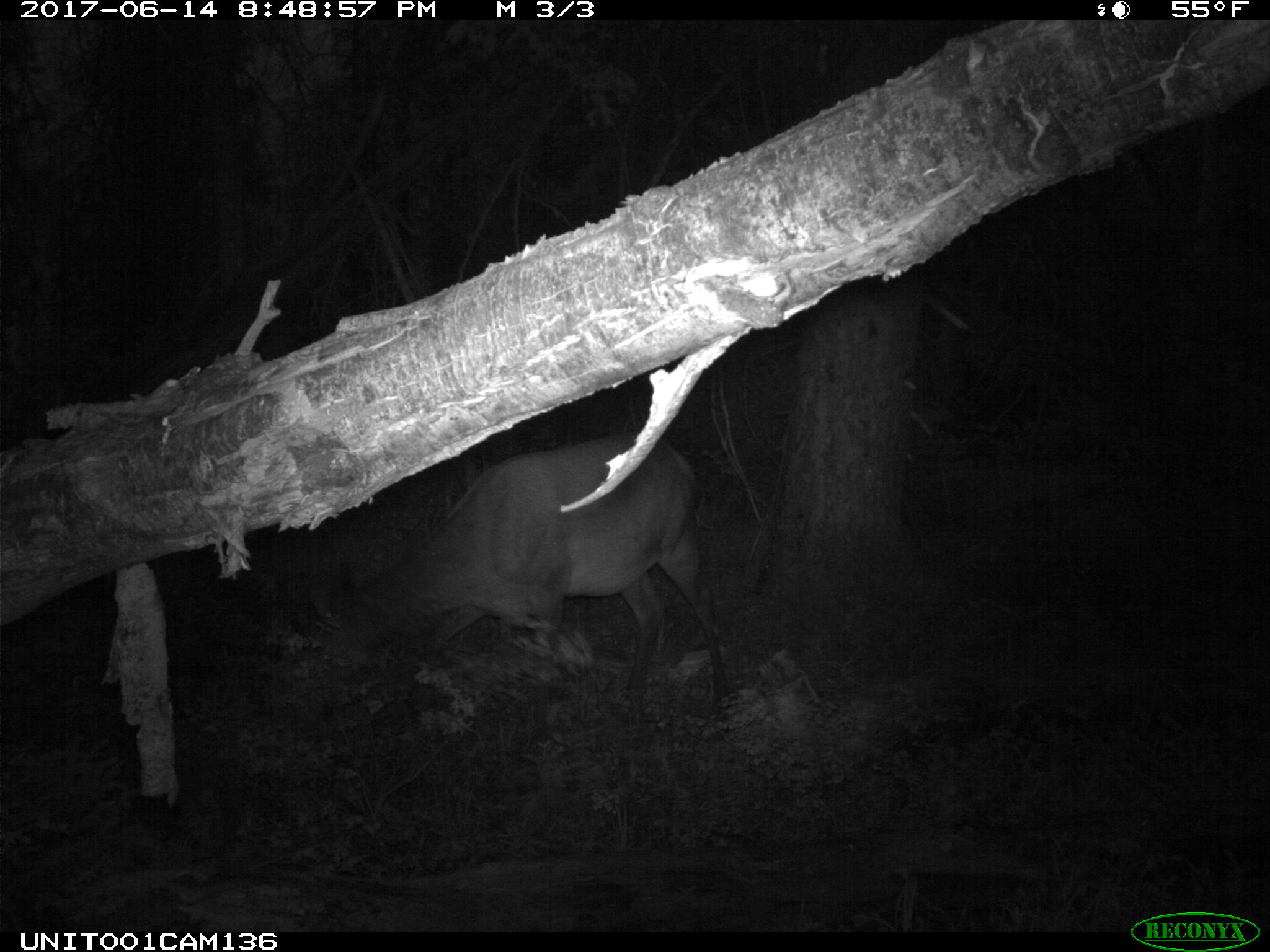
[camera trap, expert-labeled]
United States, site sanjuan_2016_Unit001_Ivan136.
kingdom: Animalia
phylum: Chordata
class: Mammalia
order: Artiodactyla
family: Cervidae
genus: Cervus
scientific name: Cervus elaphus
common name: red deer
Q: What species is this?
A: Cervus elaphus (red deer).